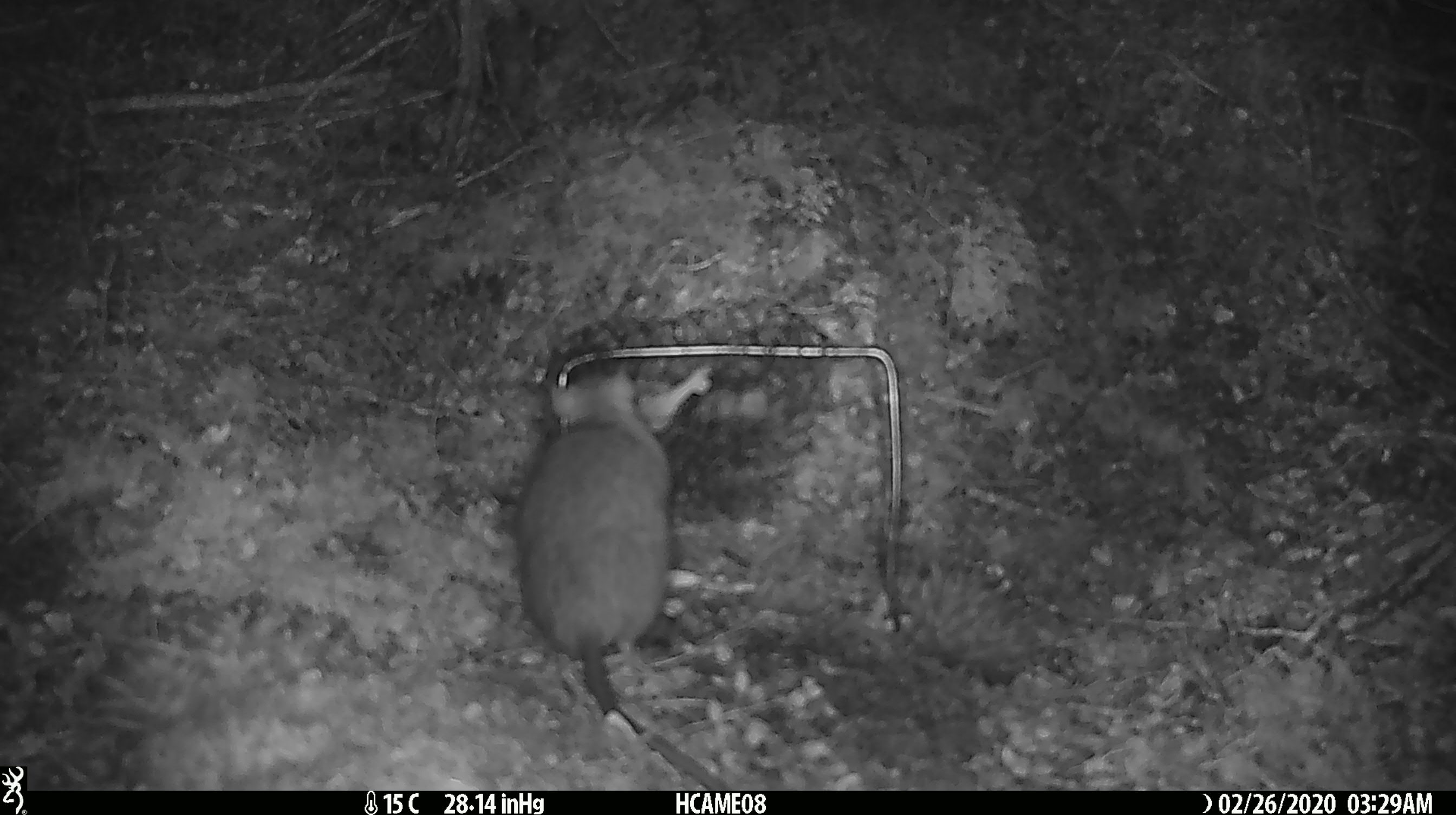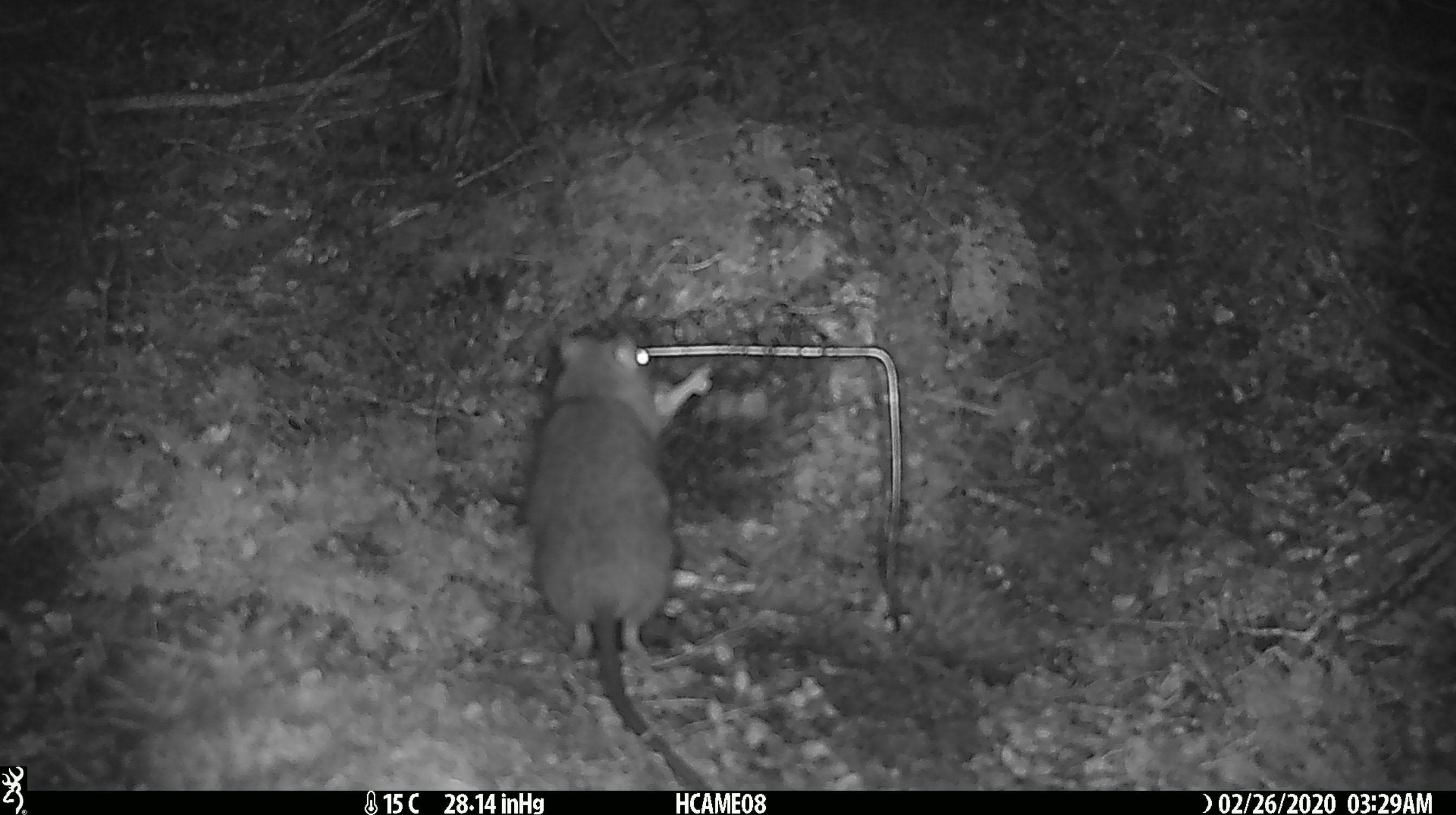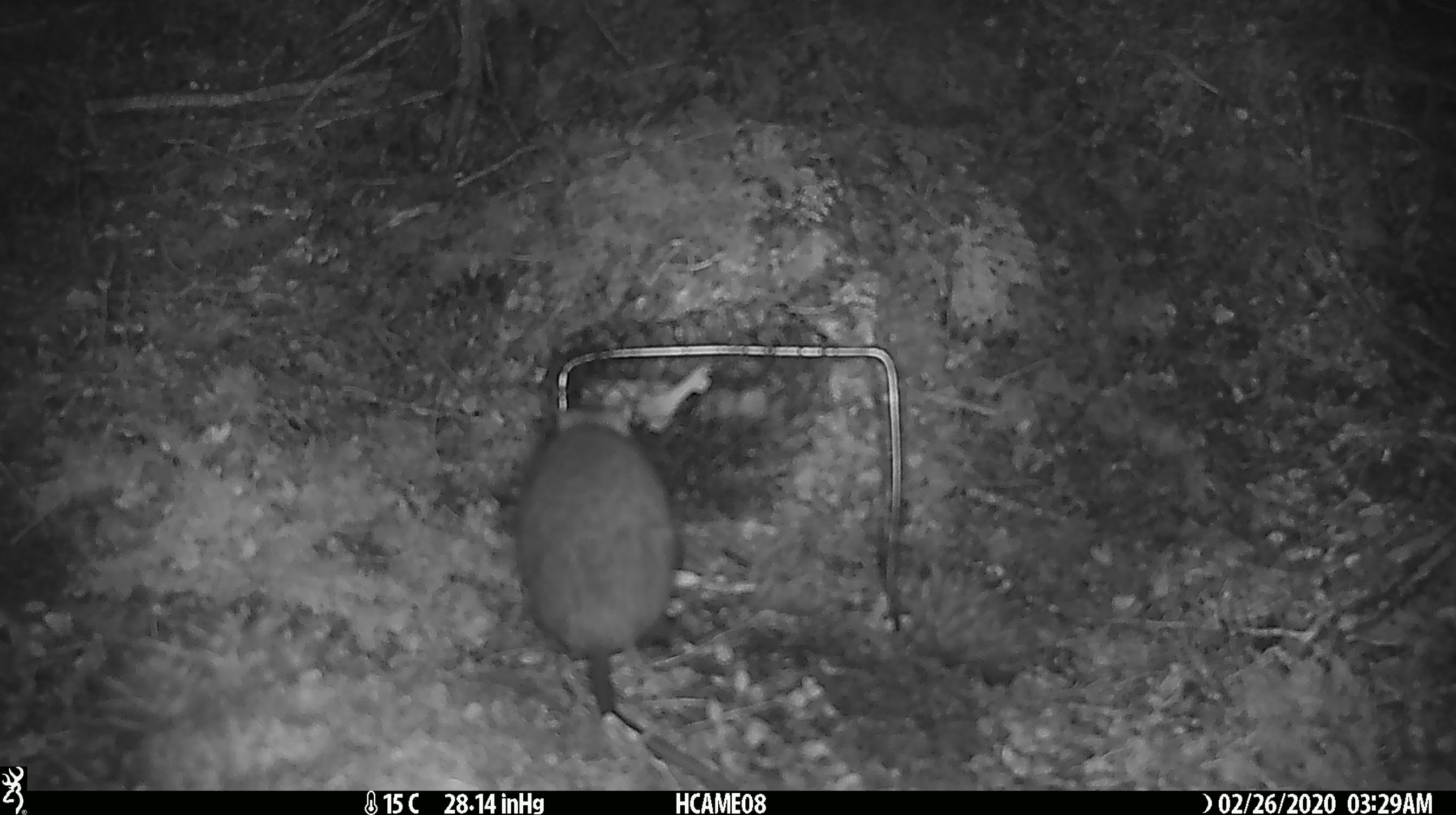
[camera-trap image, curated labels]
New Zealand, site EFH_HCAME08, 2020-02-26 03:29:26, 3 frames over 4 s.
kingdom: Animalia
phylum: Chordata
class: Mammalia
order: Rodentia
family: Muridae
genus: Rattus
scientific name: Rattus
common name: rat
Rat (Rattus).